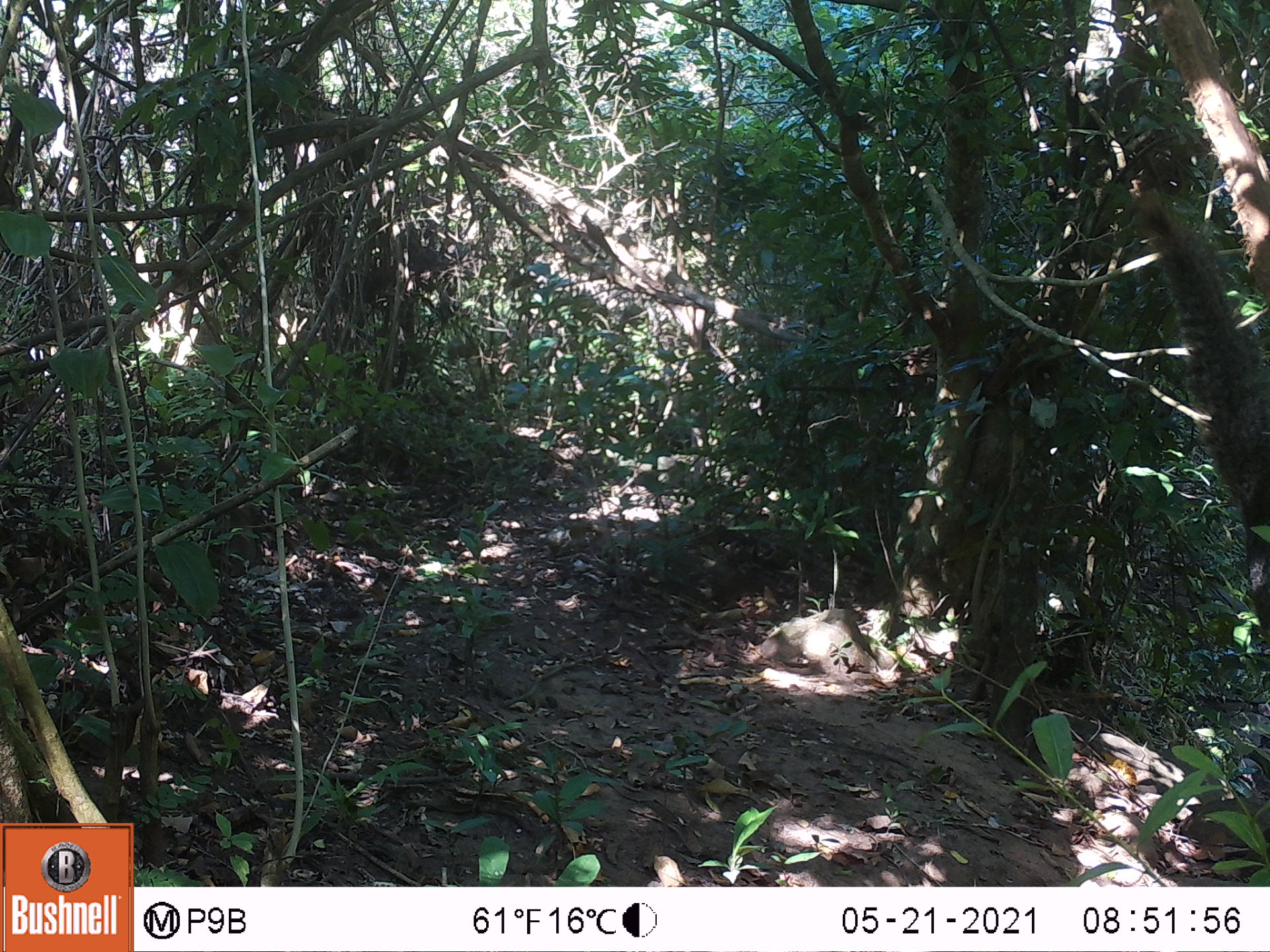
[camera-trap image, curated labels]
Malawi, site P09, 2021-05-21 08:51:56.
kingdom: Animalia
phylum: Chordata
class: Mammalia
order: Rodentia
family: Sciuridae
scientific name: Sciuridae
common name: squirrel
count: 1